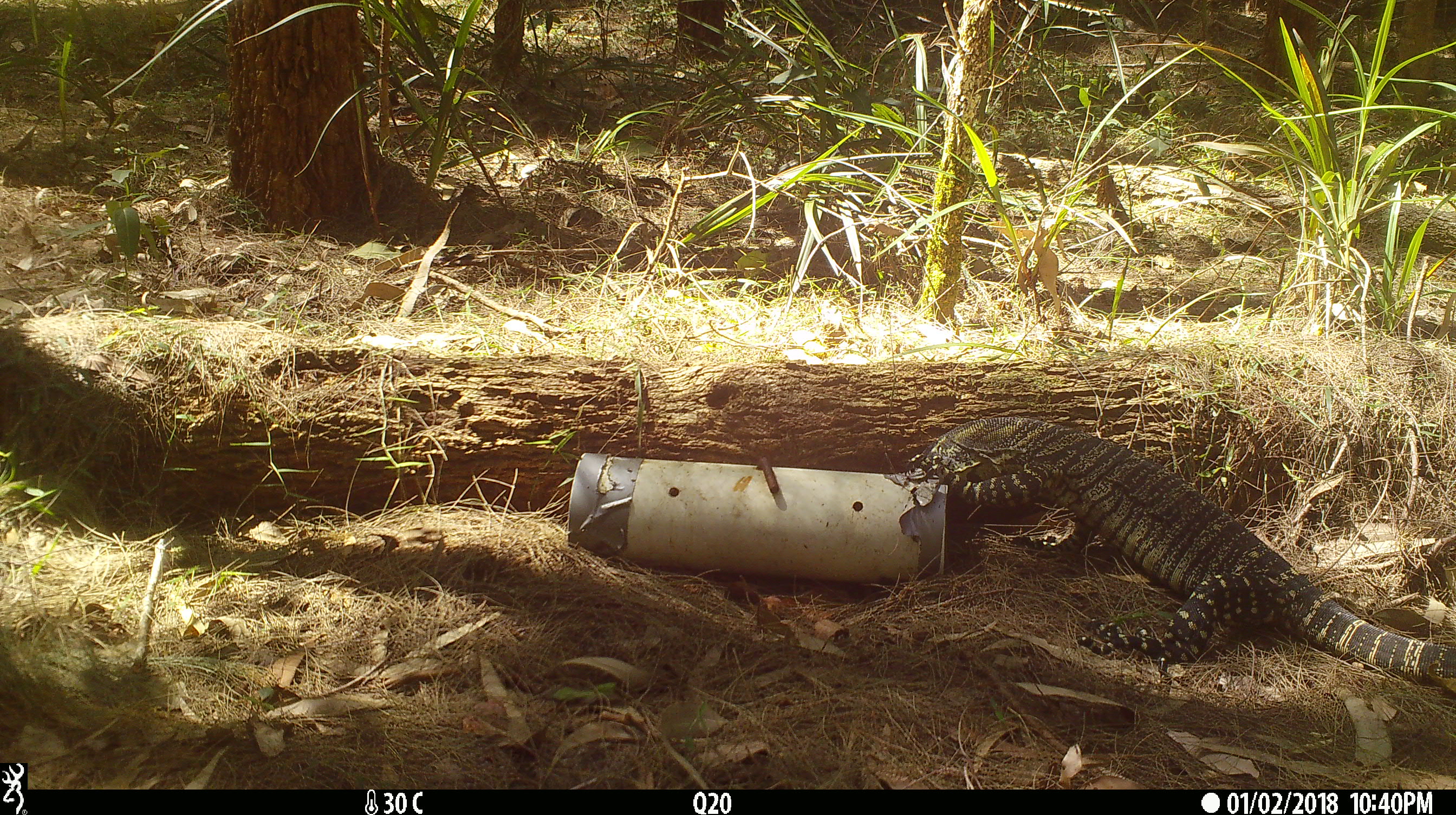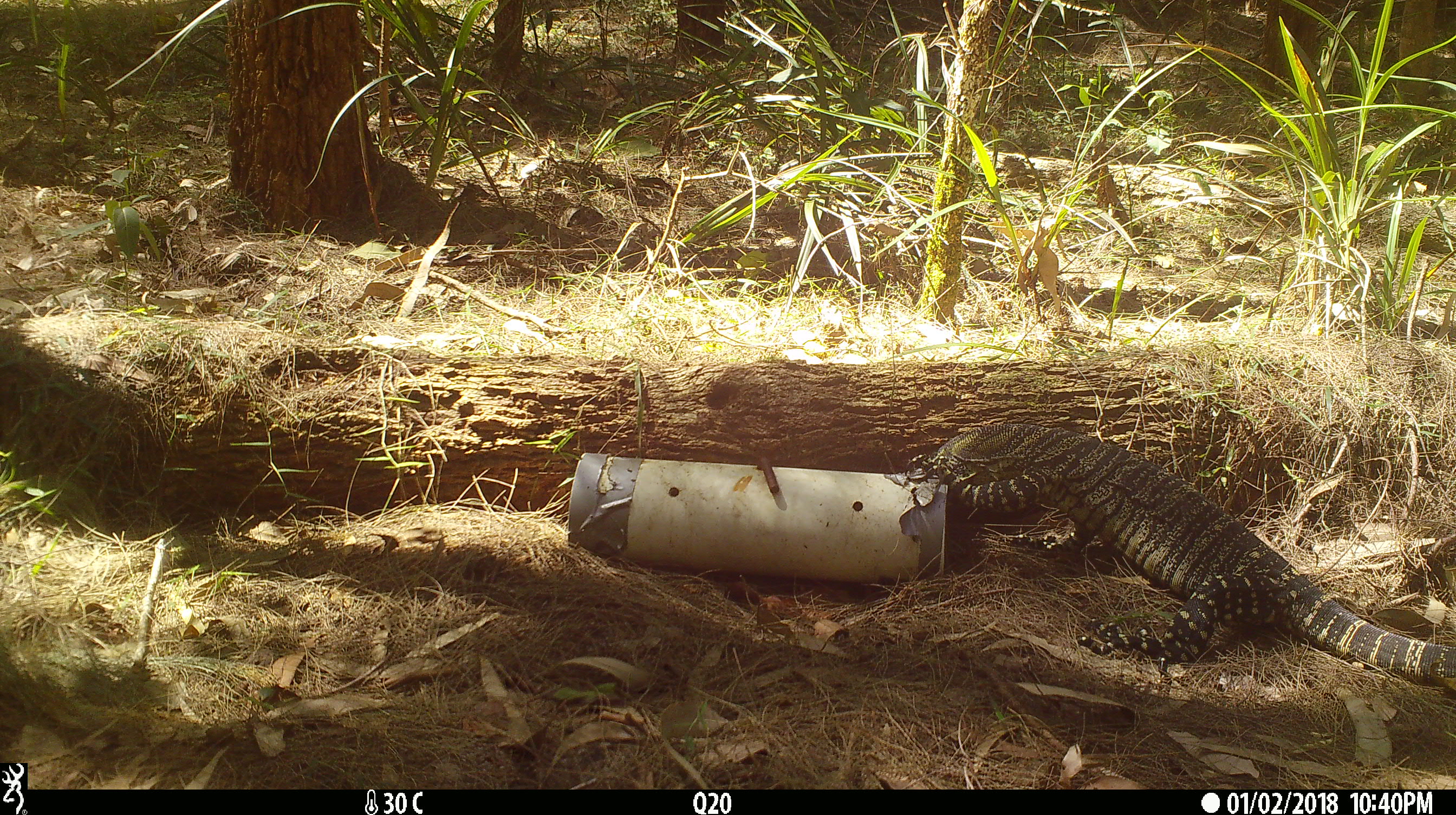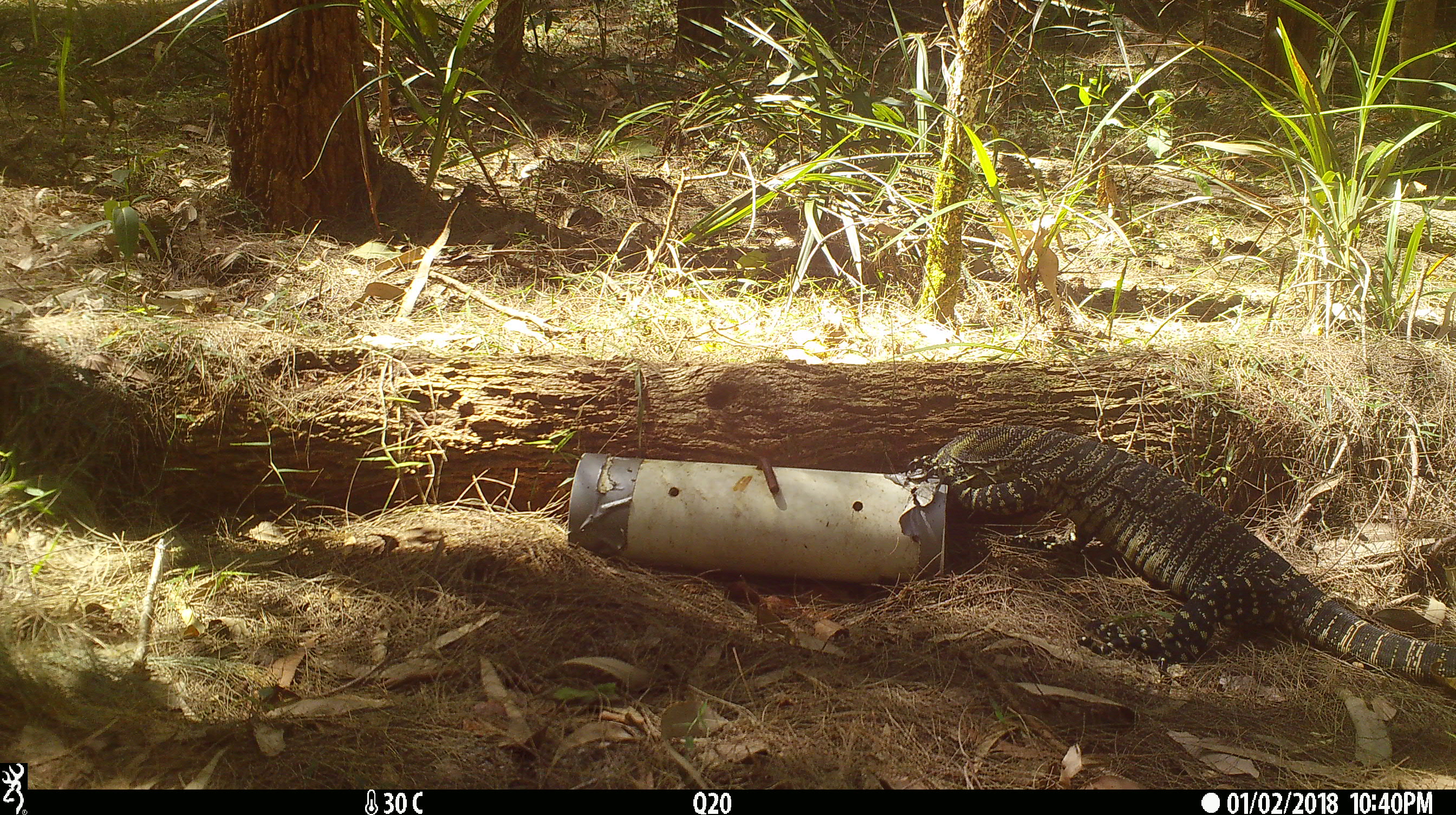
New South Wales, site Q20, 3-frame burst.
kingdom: Animalia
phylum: Chordata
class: Reptilia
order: Squamata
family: Varanidae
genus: Varanus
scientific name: Varanus varius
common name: lace monitor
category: goanna